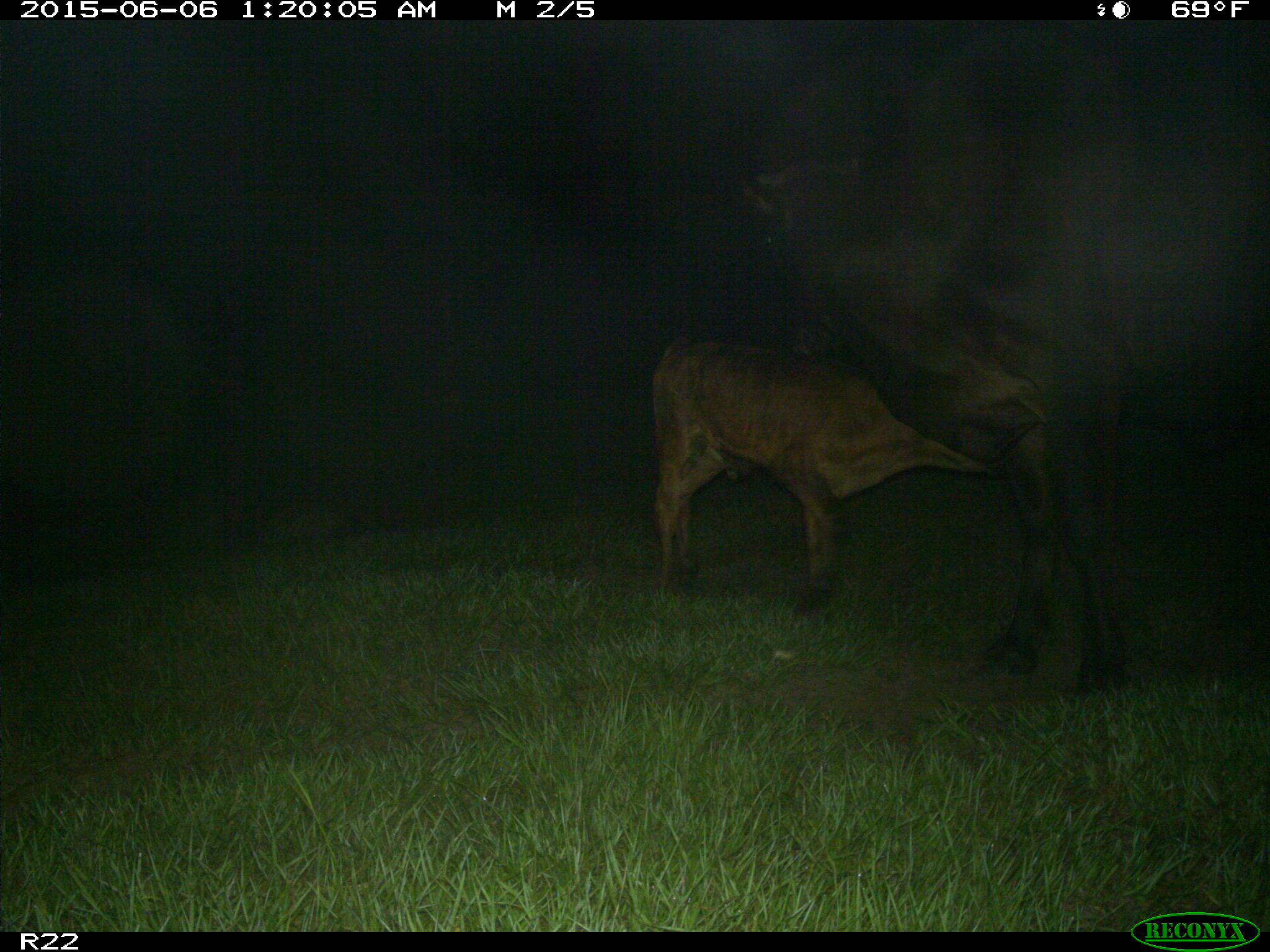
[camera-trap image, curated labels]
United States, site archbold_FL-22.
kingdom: Animalia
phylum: Chordata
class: Mammalia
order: Artiodactyla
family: Bovidae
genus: Bos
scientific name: Bos taurus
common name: domestic cow